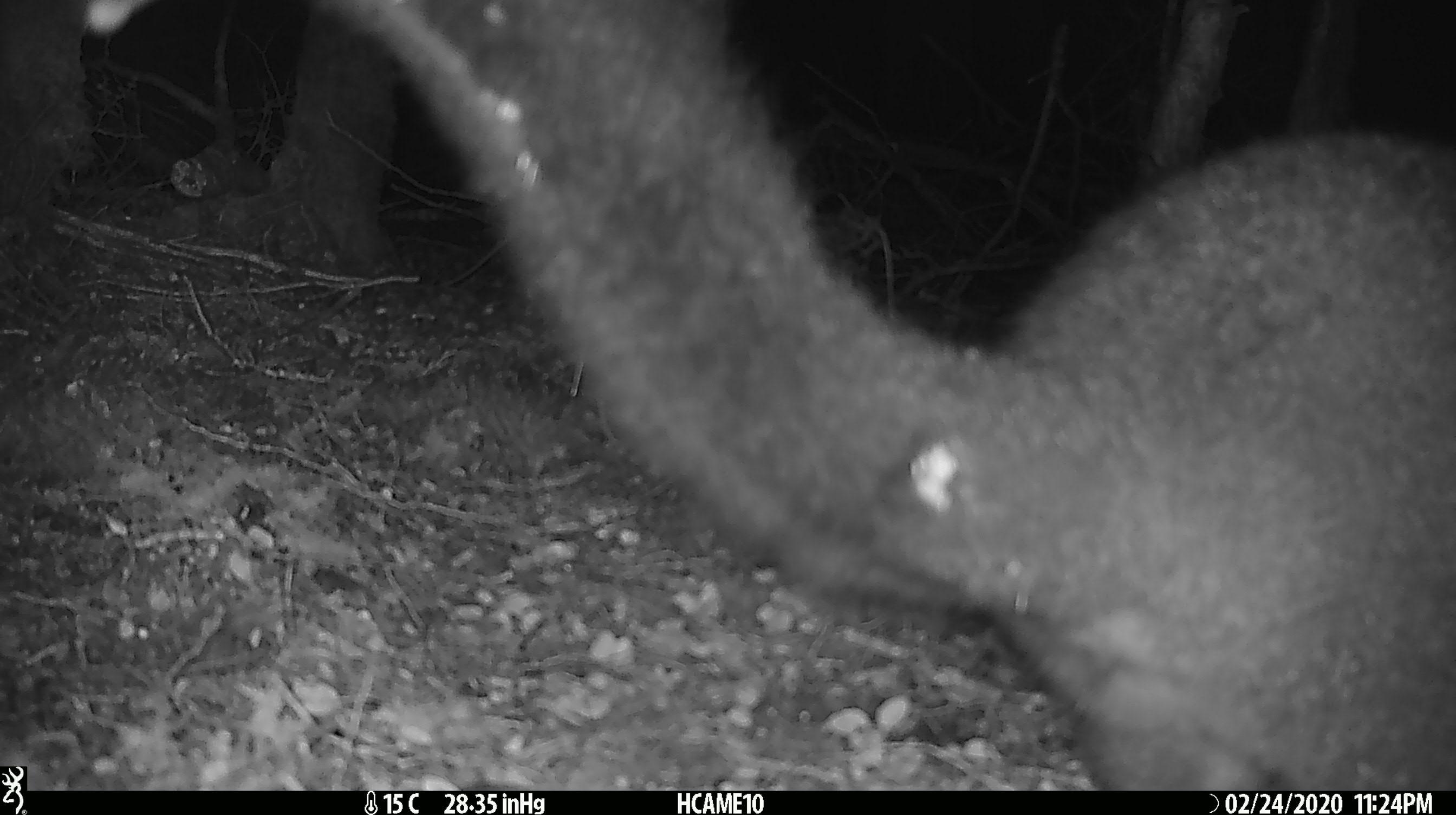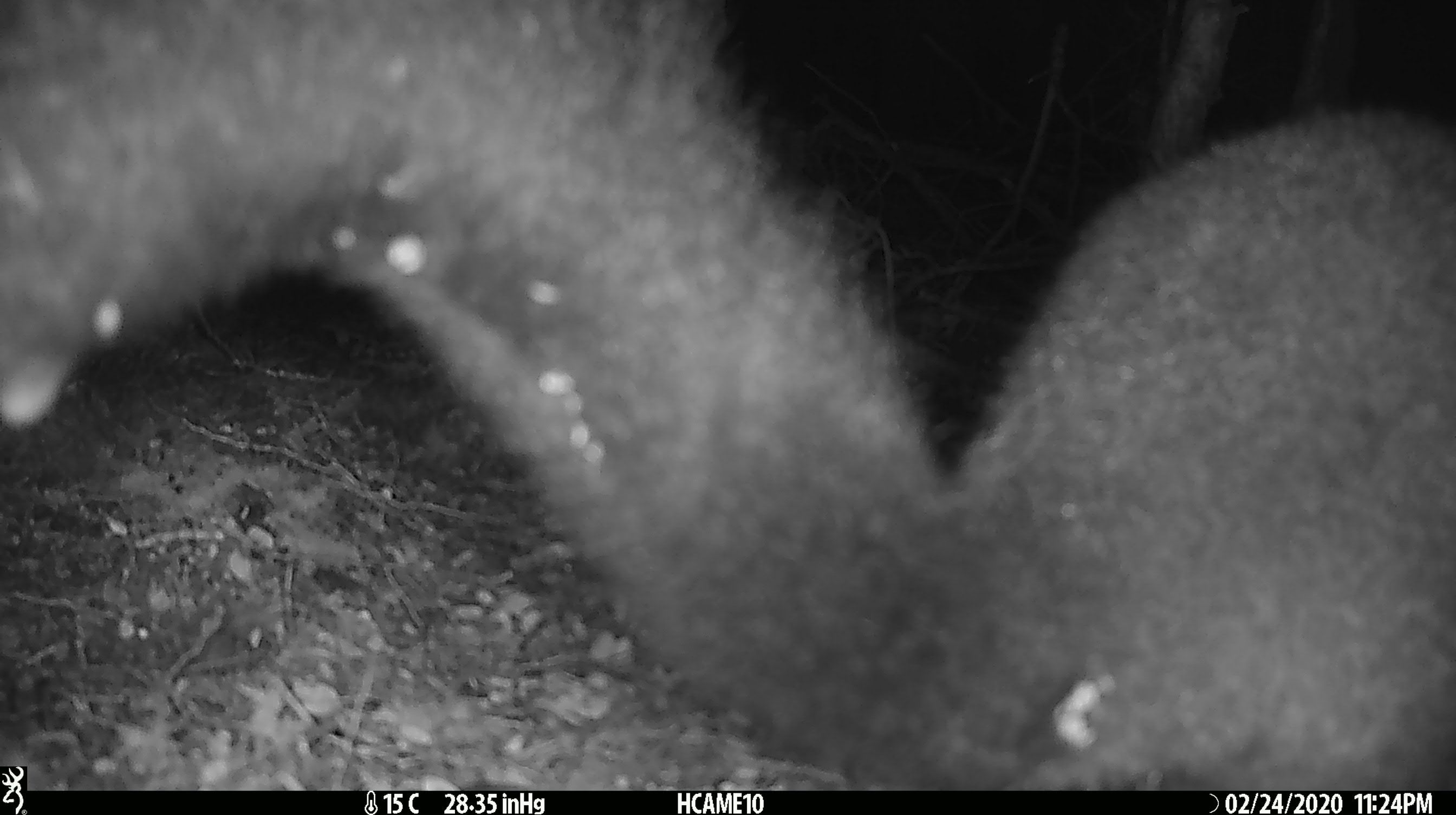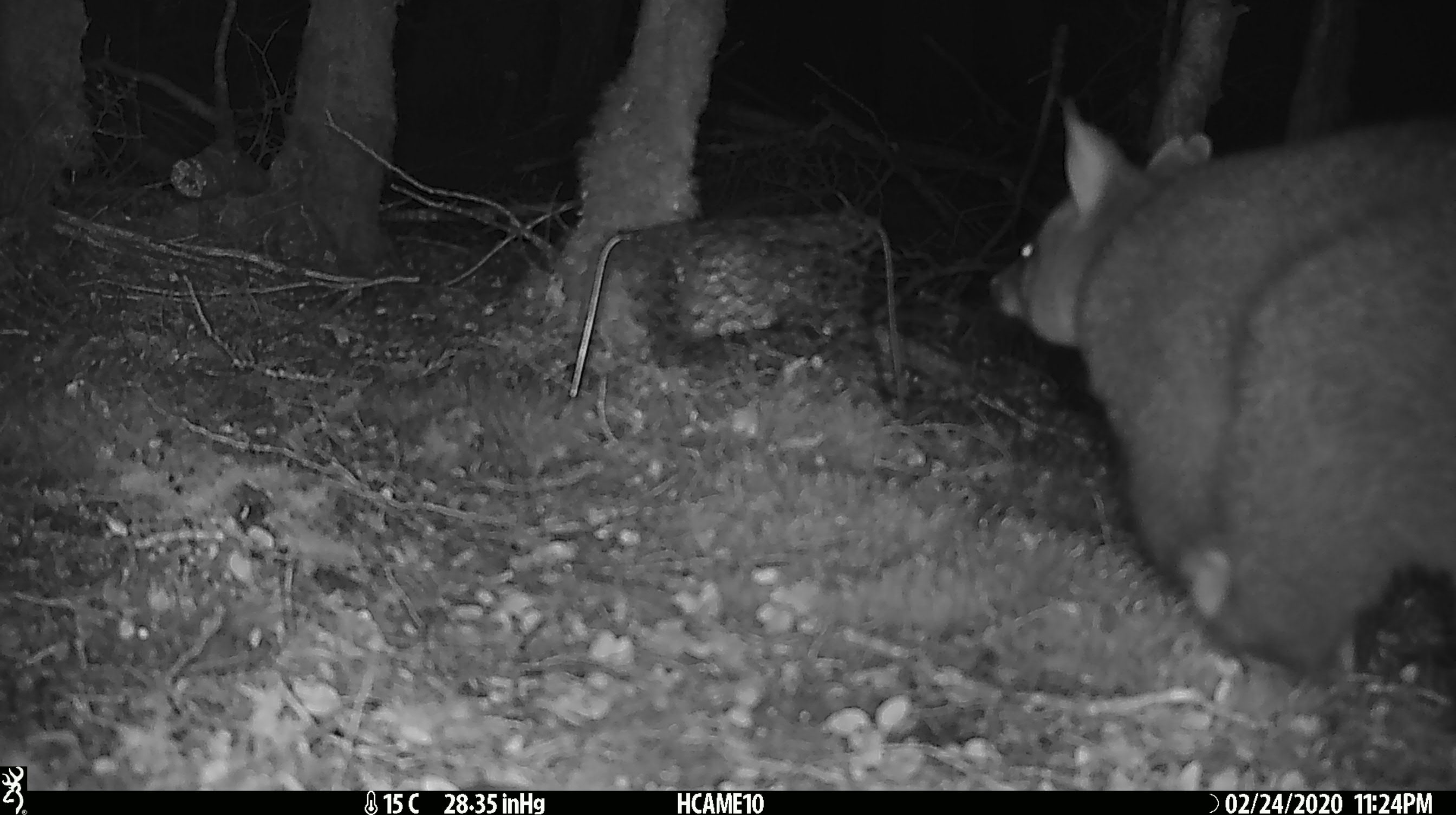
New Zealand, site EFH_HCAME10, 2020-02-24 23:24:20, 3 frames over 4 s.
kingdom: Animalia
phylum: Chordata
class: Mammalia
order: Diprotodontia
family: Phalangeridae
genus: Trichosurus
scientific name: Trichosurus vulpecula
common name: common brushtail possum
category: possum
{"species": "possum (common brushtail possum) (Trichosurus vulpecula)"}